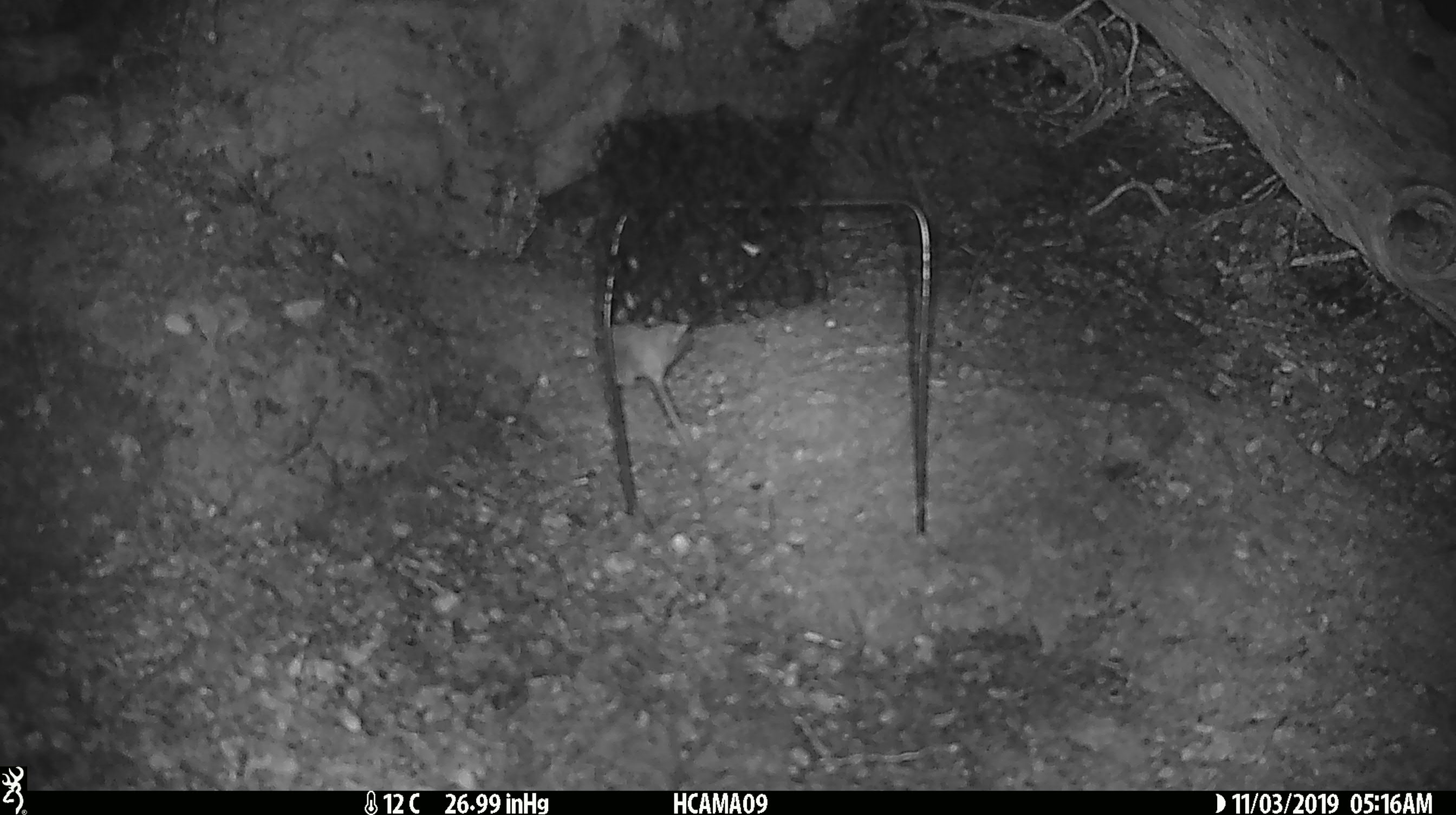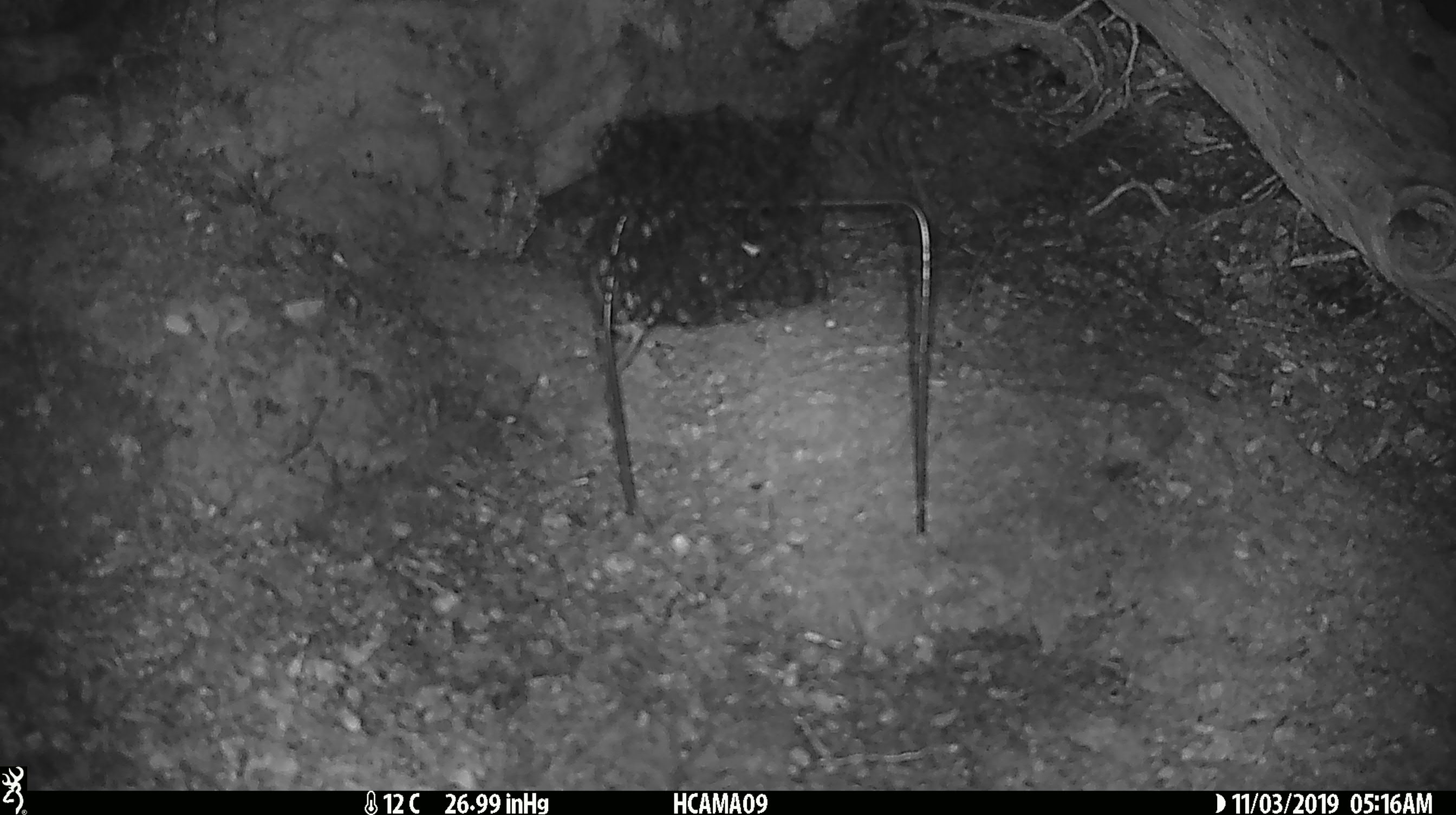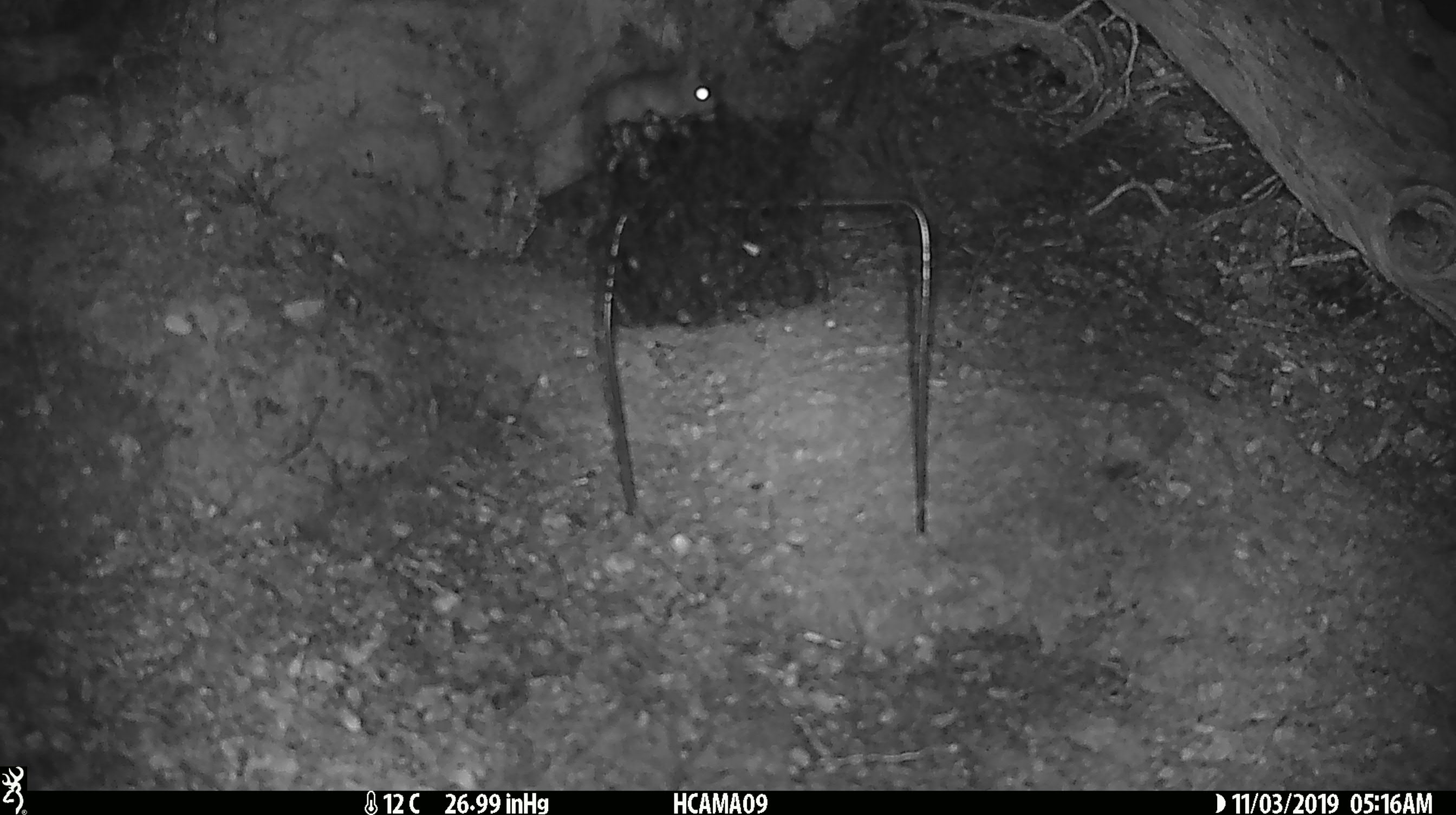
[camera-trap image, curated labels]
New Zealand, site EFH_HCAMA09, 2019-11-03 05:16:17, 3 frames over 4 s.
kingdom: Animalia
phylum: Chordata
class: Mammalia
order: Rodentia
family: Muridae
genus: Mus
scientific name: Mus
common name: mouse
Mouse (Mus).